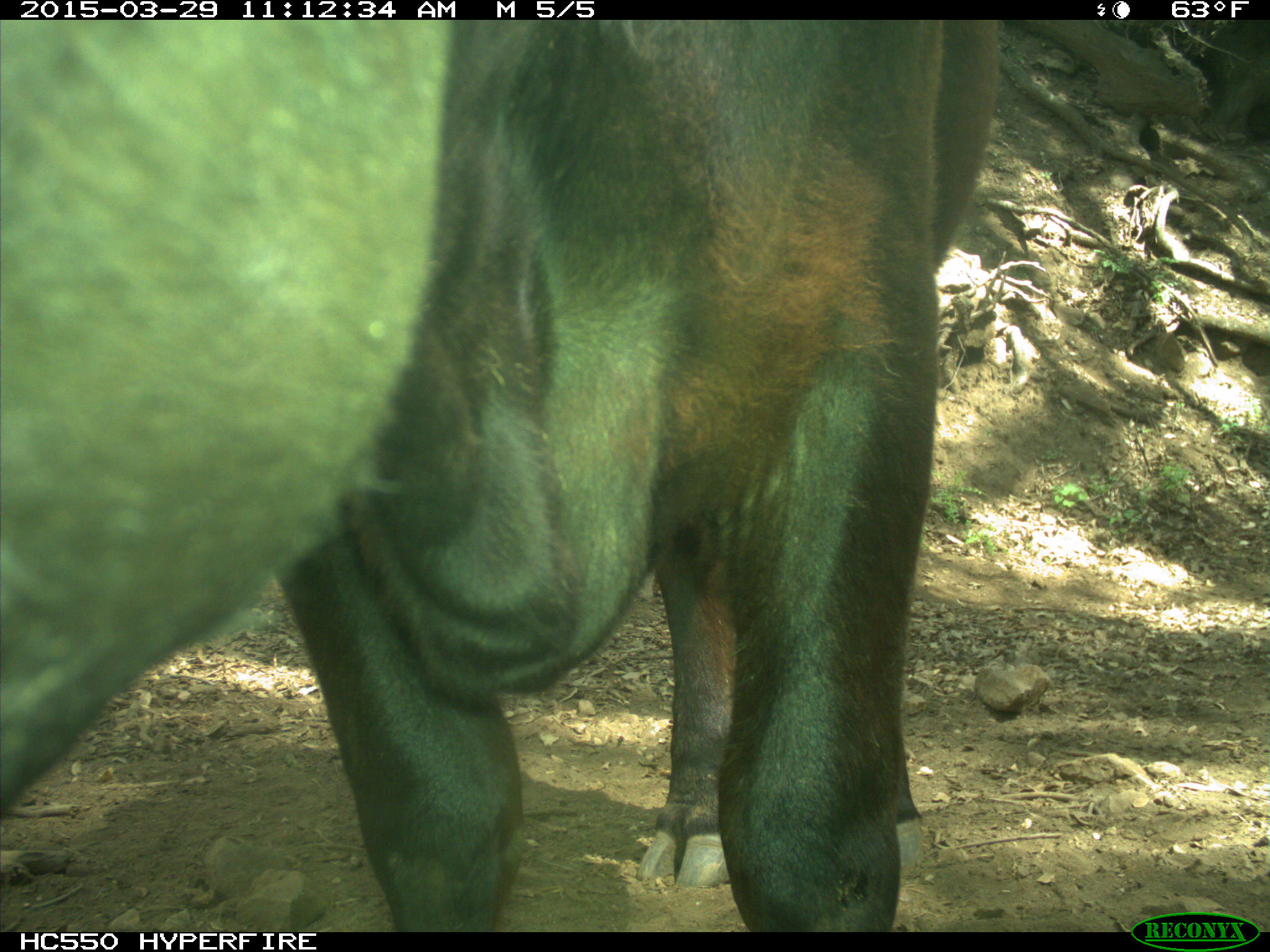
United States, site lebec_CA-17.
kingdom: Animalia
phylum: Chordata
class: Mammalia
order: Artiodactyla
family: Bovidae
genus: Bos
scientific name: Bos taurus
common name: domestic cow